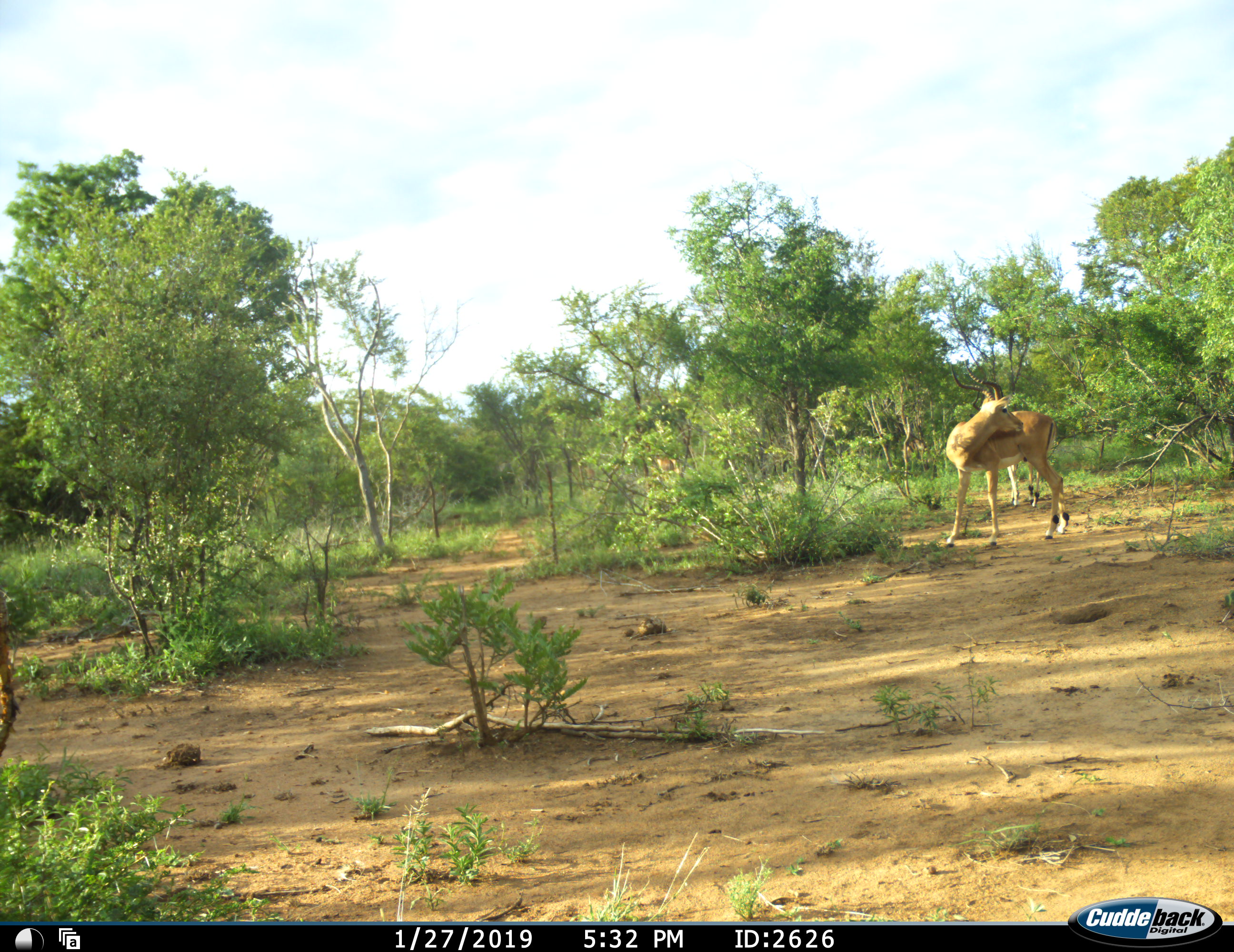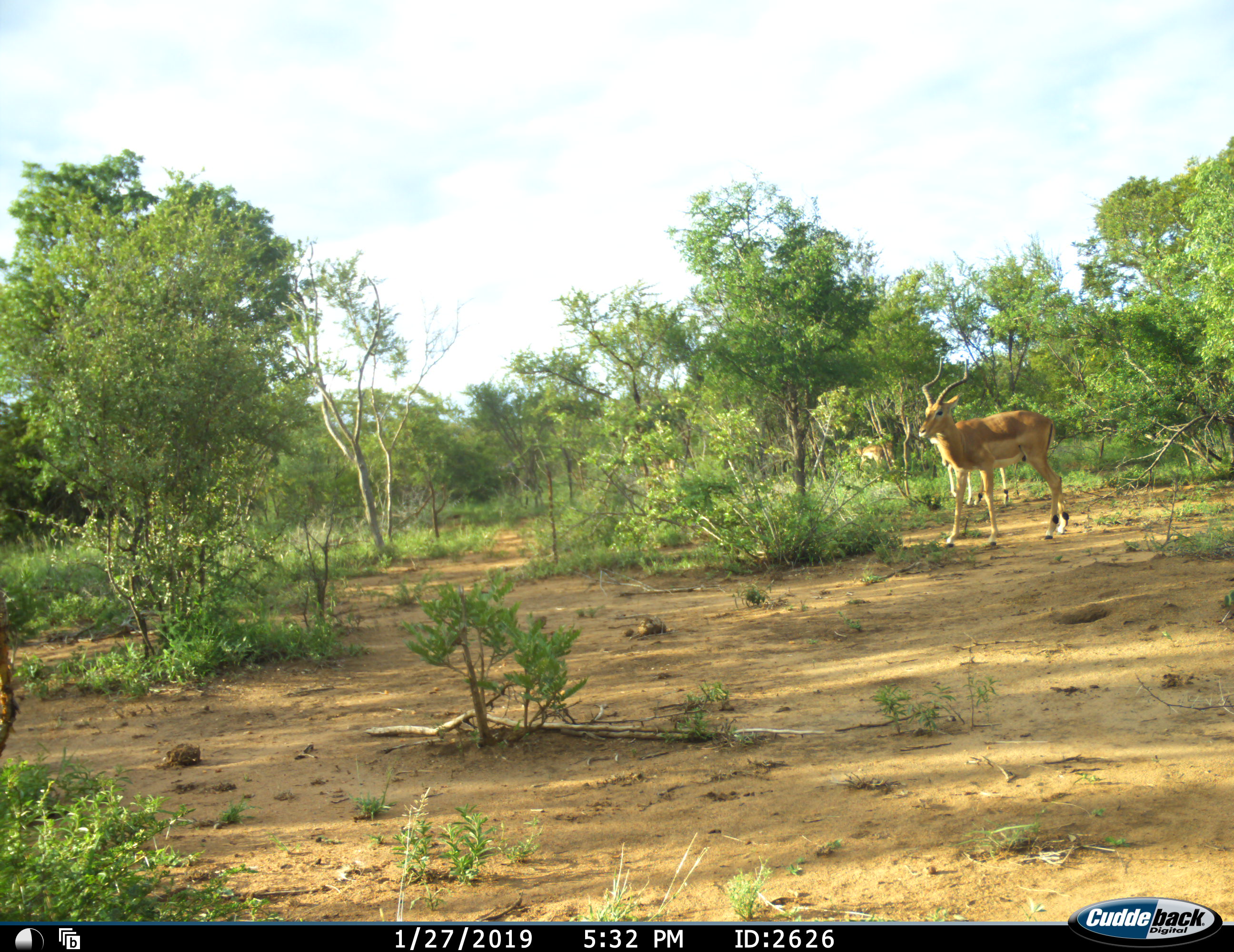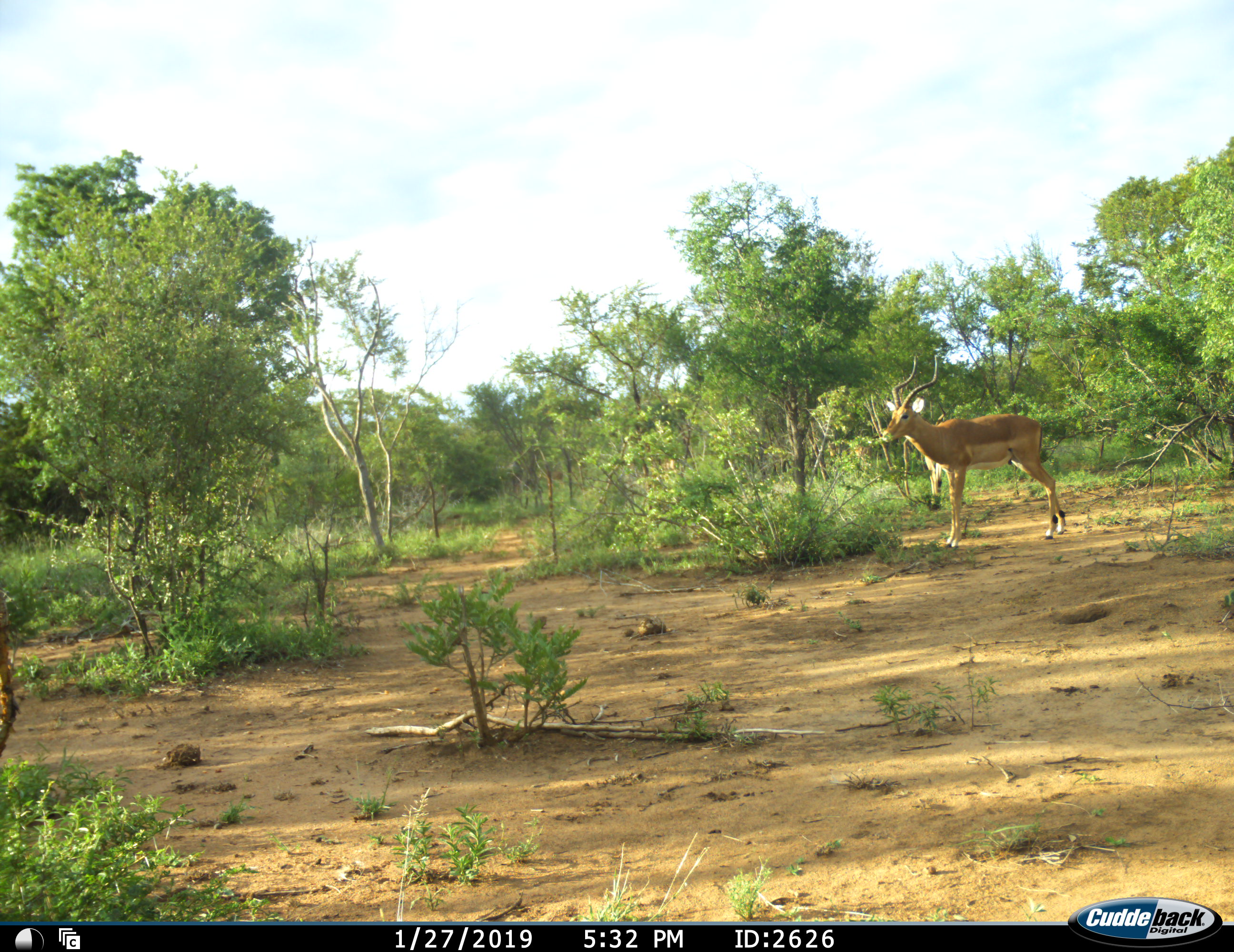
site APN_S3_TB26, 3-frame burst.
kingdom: Animalia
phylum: Chordata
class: Mammalia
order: Artiodactyla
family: Bovidae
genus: Aepyceros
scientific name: Aepyceros melampus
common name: impala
Impala (Aepyceros melampus), count 2. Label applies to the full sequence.